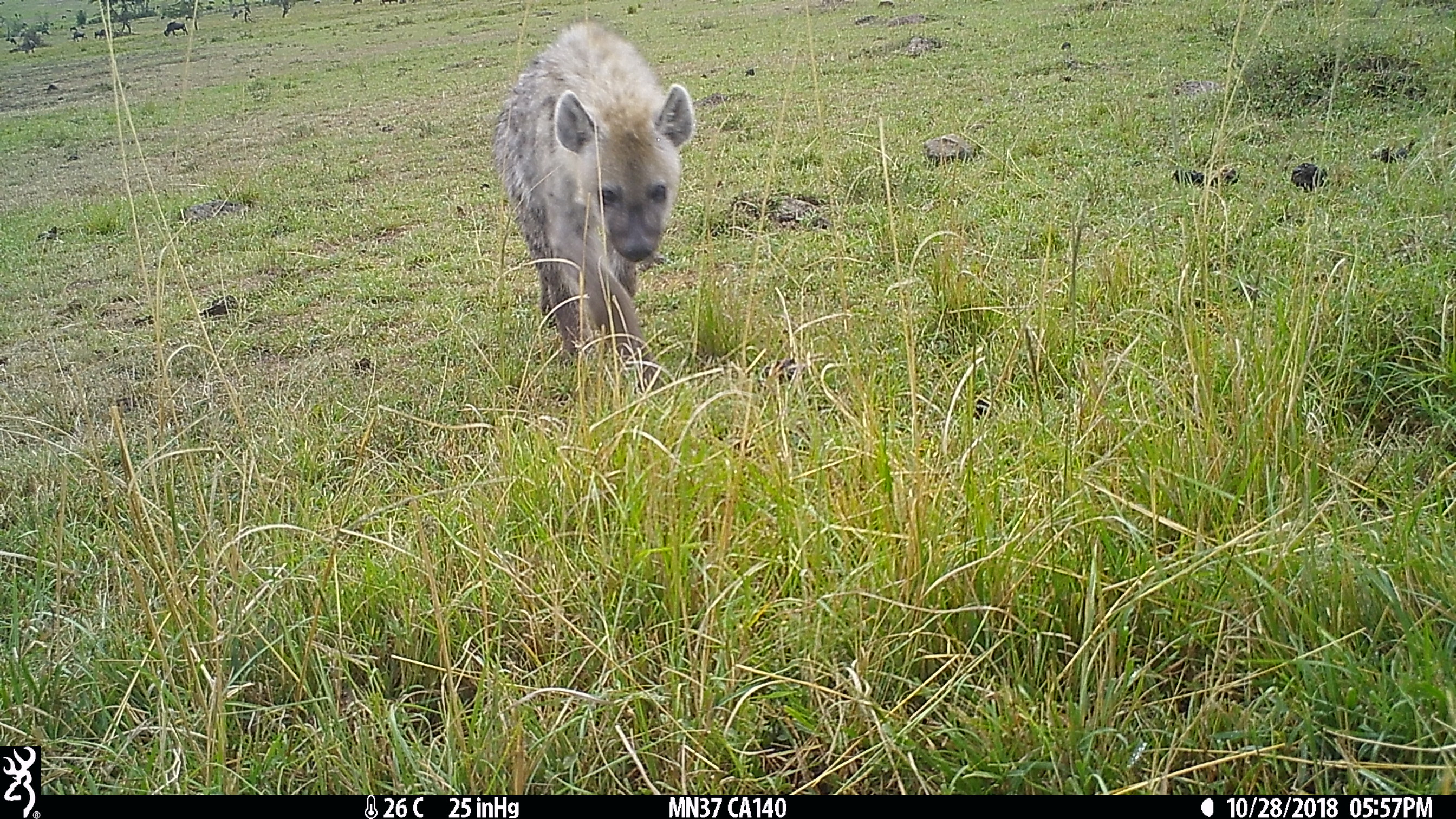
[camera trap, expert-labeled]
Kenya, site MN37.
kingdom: Animalia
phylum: Chordata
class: Mammalia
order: Carnivora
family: Hyaenidae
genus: Crocuta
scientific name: Crocuta crocuta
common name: spotted hyena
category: hyena spotted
Hyena spotted (spotted hyena) (Crocuta crocuta).